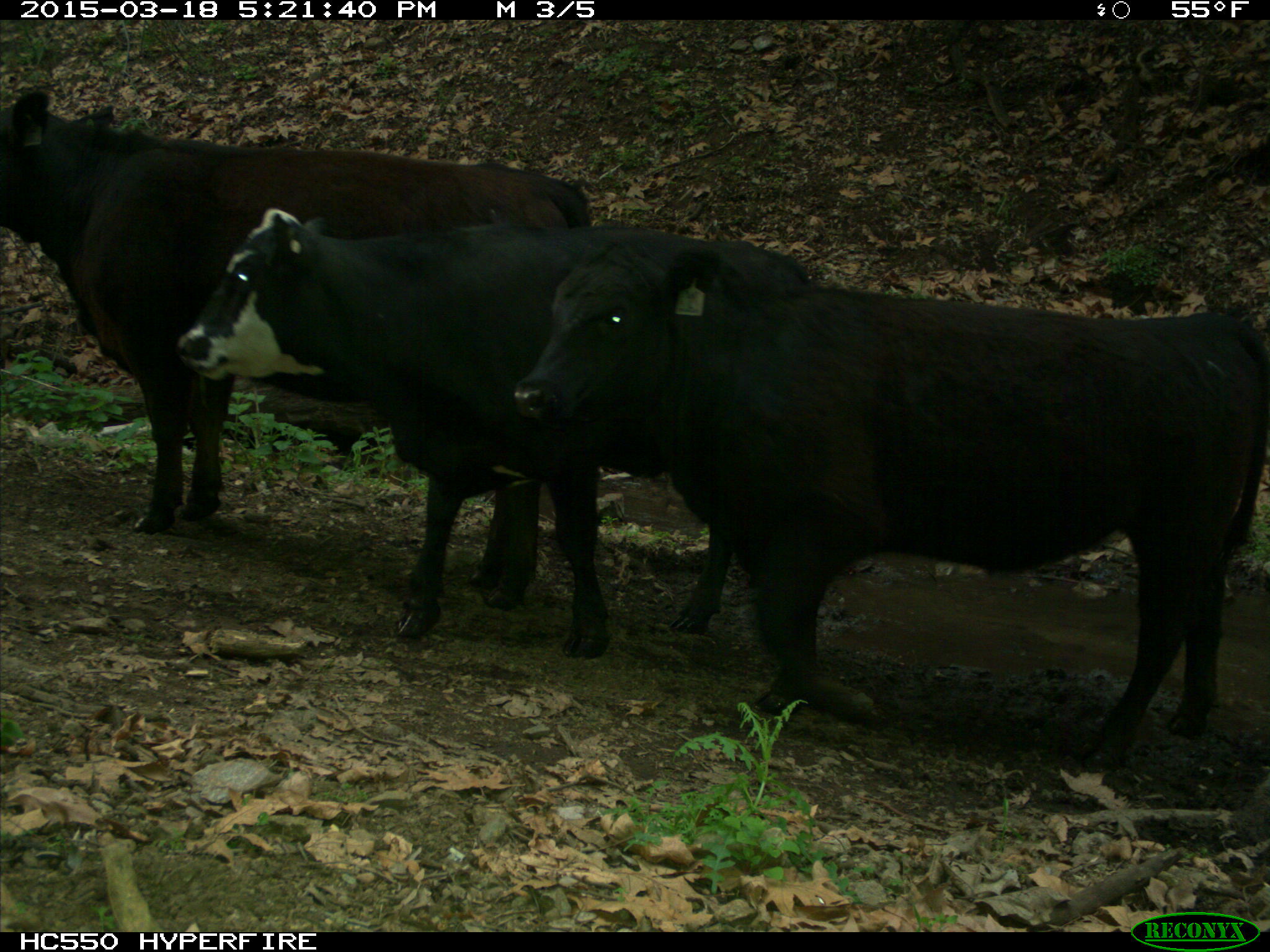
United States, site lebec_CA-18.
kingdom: Animalia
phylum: Chordata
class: Mammalia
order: Artiodactyla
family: Bovidae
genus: Bos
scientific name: Bos taurus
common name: domestic cow